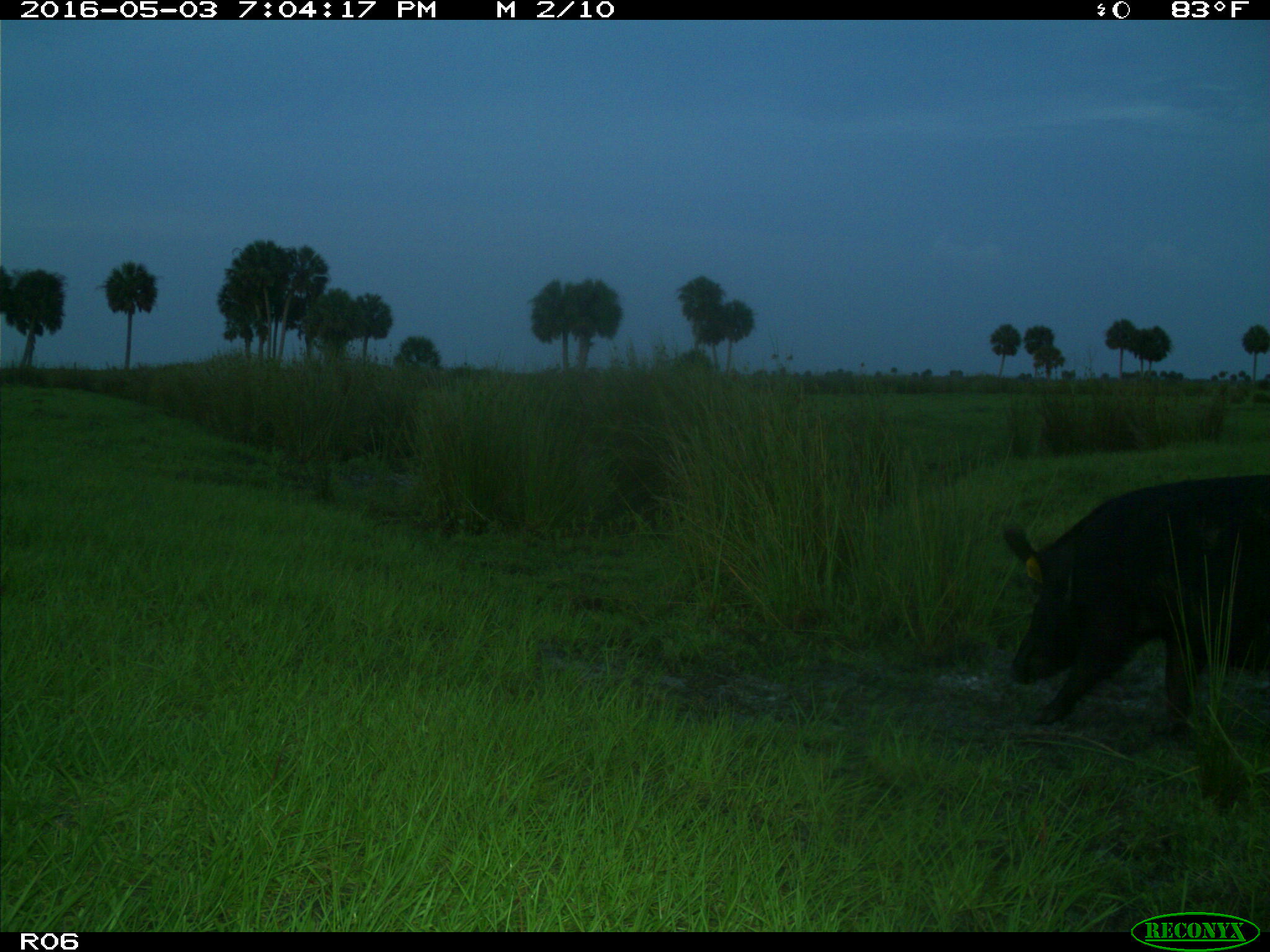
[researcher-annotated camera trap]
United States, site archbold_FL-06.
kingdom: Animalia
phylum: Chordata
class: Mammalia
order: Artiodactyla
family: Suidae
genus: Sus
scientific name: Sus scrofa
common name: wild boar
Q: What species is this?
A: Sus scrofa (wild boar).